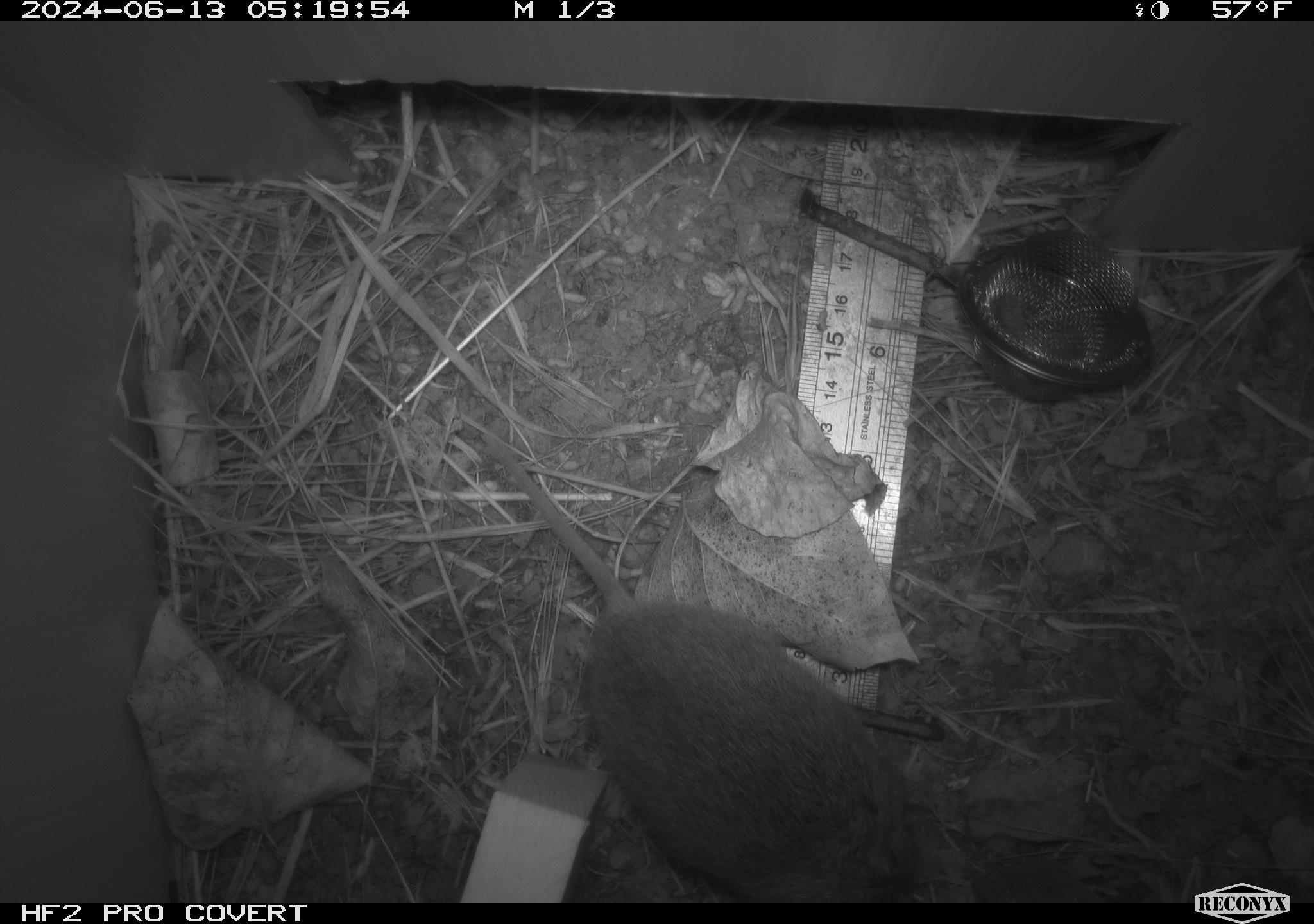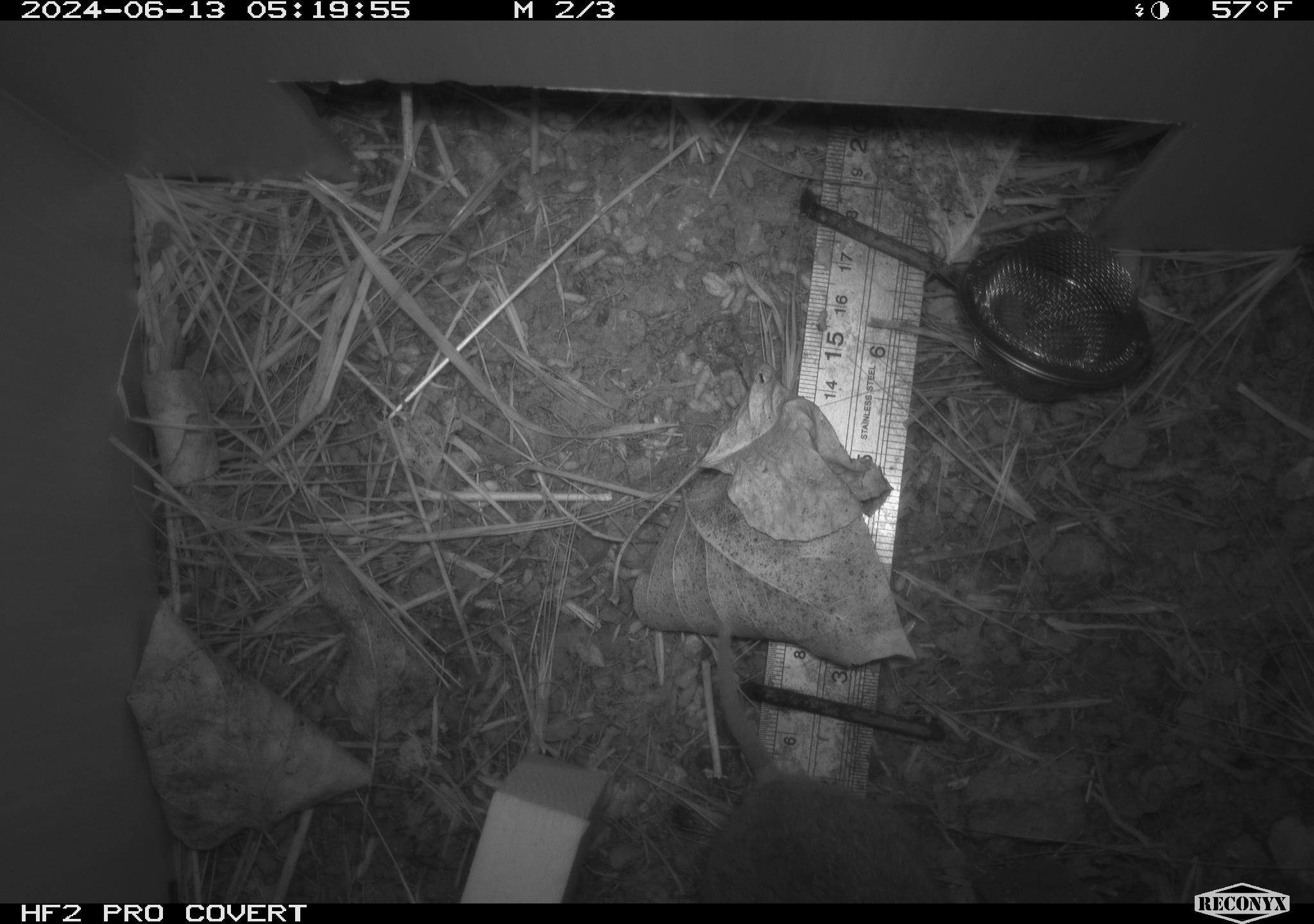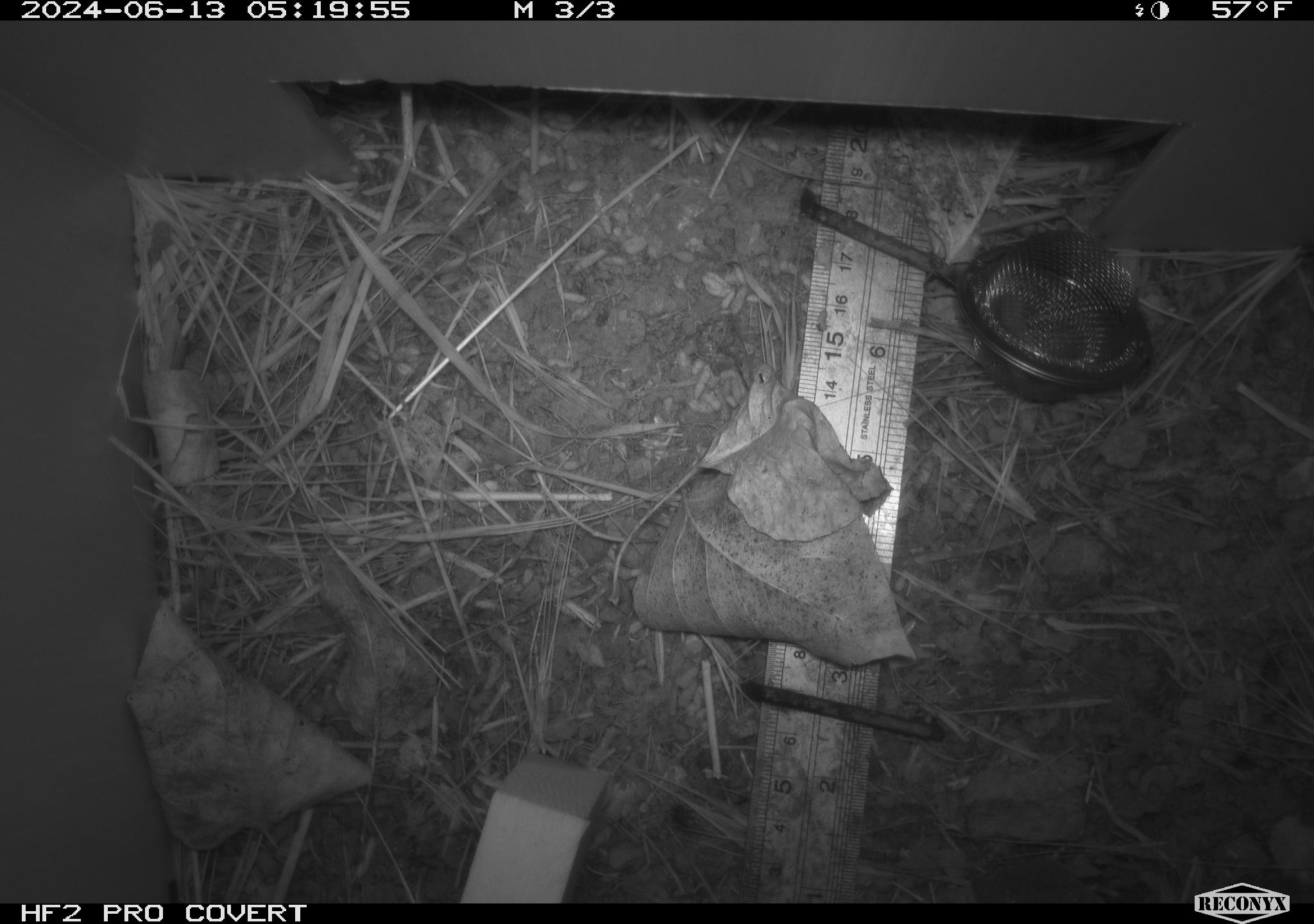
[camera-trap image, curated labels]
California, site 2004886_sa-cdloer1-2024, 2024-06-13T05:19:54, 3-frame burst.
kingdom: Animalia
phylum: Chordata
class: Mammalia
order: Rodentia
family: Cricetidae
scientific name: Arvicolinae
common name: voles, lemmings, and muskrats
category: arvicolinae subfamily